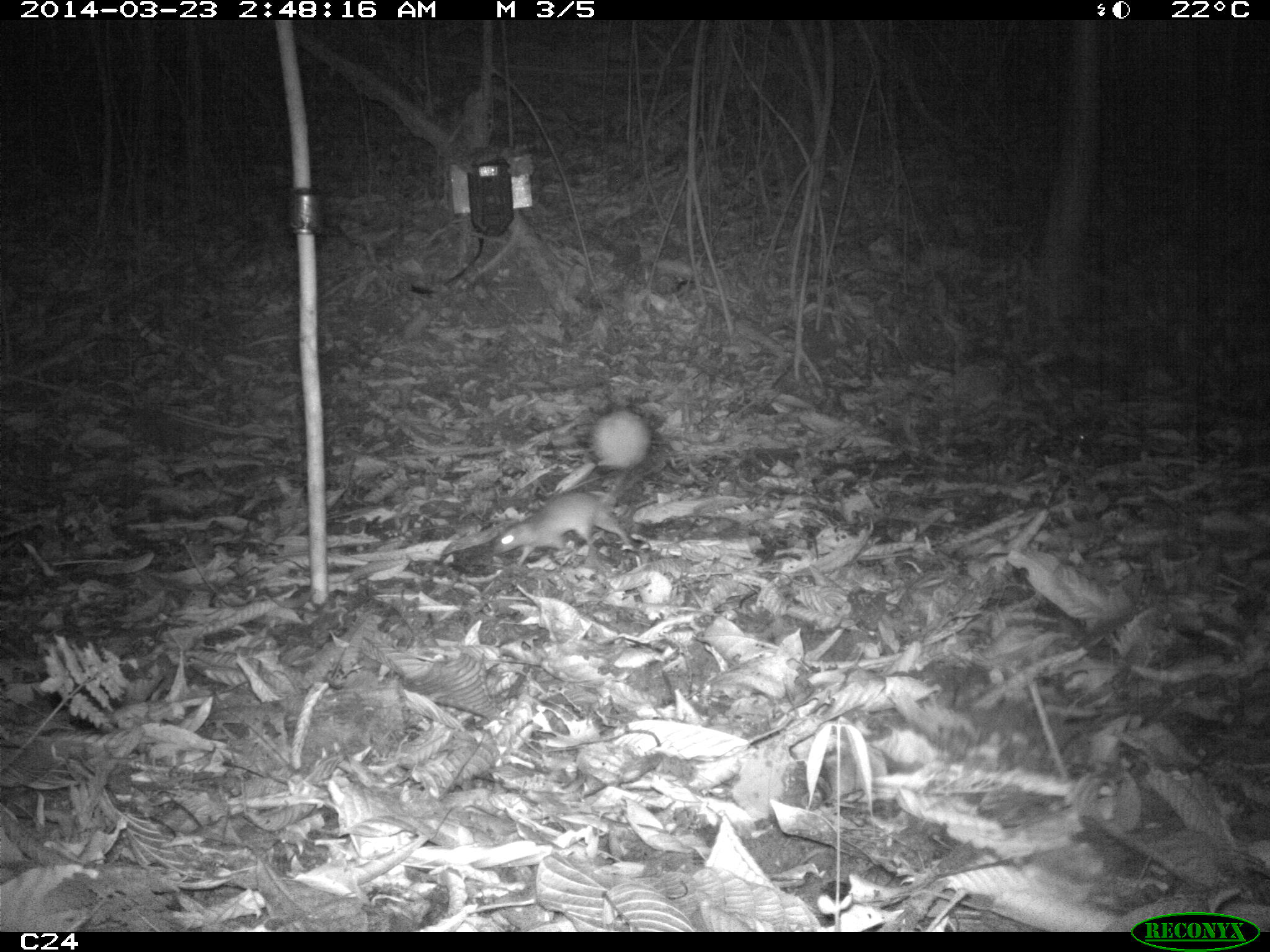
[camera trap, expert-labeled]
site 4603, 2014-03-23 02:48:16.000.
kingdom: Animalia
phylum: Chordata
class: Mammalia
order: Rodentia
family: Muridae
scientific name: Muridae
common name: mice, rats, and gerbils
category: unknown mouse or rat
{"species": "unknown mouse or rat (mice, rats, and gerbils) (Muridae)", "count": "1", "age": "adult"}